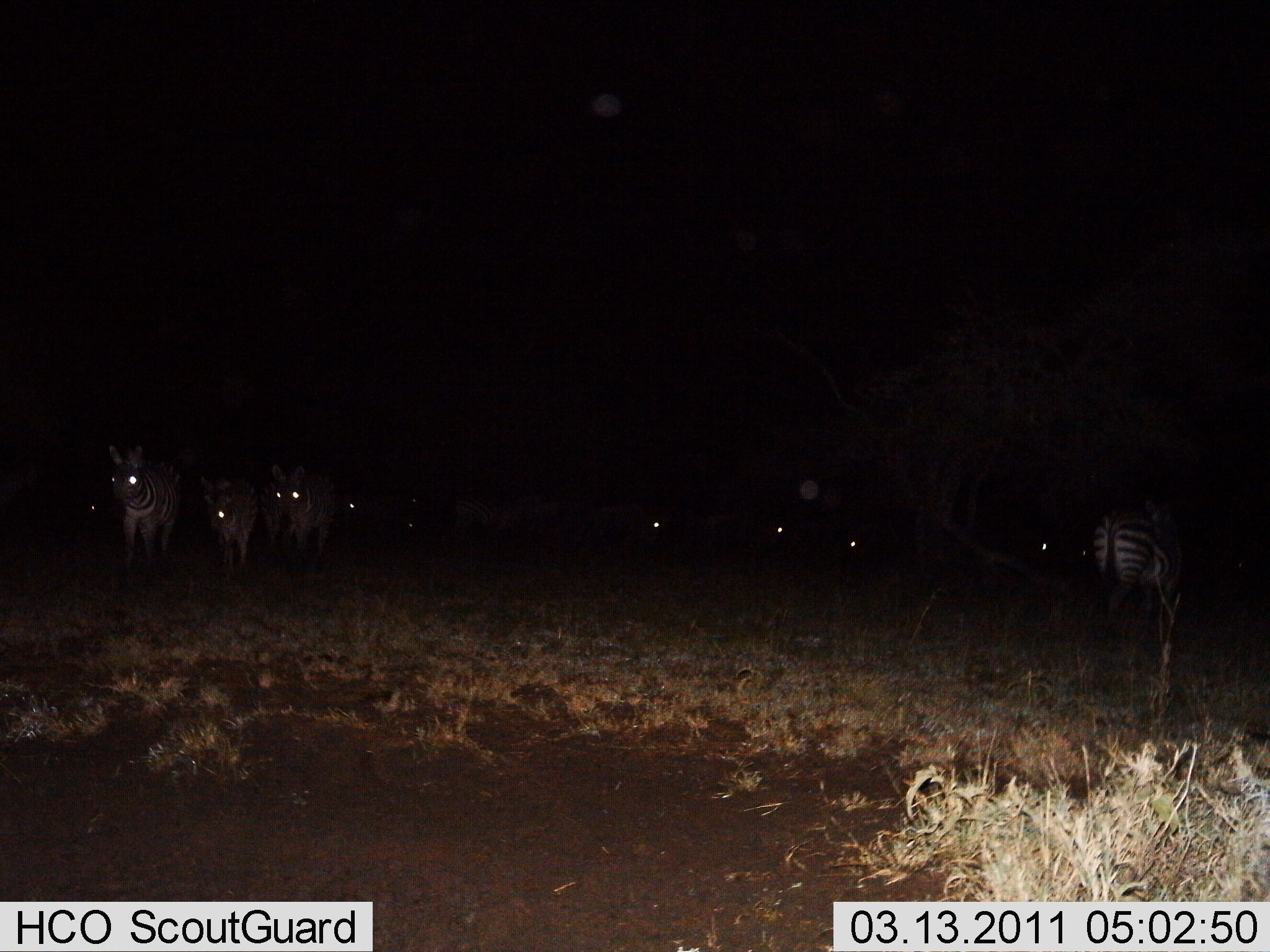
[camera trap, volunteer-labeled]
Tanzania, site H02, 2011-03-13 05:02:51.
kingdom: Animalia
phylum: Chordata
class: Mammalia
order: Perissodactyla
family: Equidae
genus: Equus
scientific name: Equus quagga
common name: plains zebra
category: zebra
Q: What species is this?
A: Zebra (plains zebra) (Equus quagga).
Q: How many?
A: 10.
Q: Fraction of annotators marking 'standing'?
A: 69%.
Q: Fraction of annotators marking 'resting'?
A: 6%.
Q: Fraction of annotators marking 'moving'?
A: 25%.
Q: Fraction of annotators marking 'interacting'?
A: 12%.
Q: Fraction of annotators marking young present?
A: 6%.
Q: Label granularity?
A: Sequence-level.